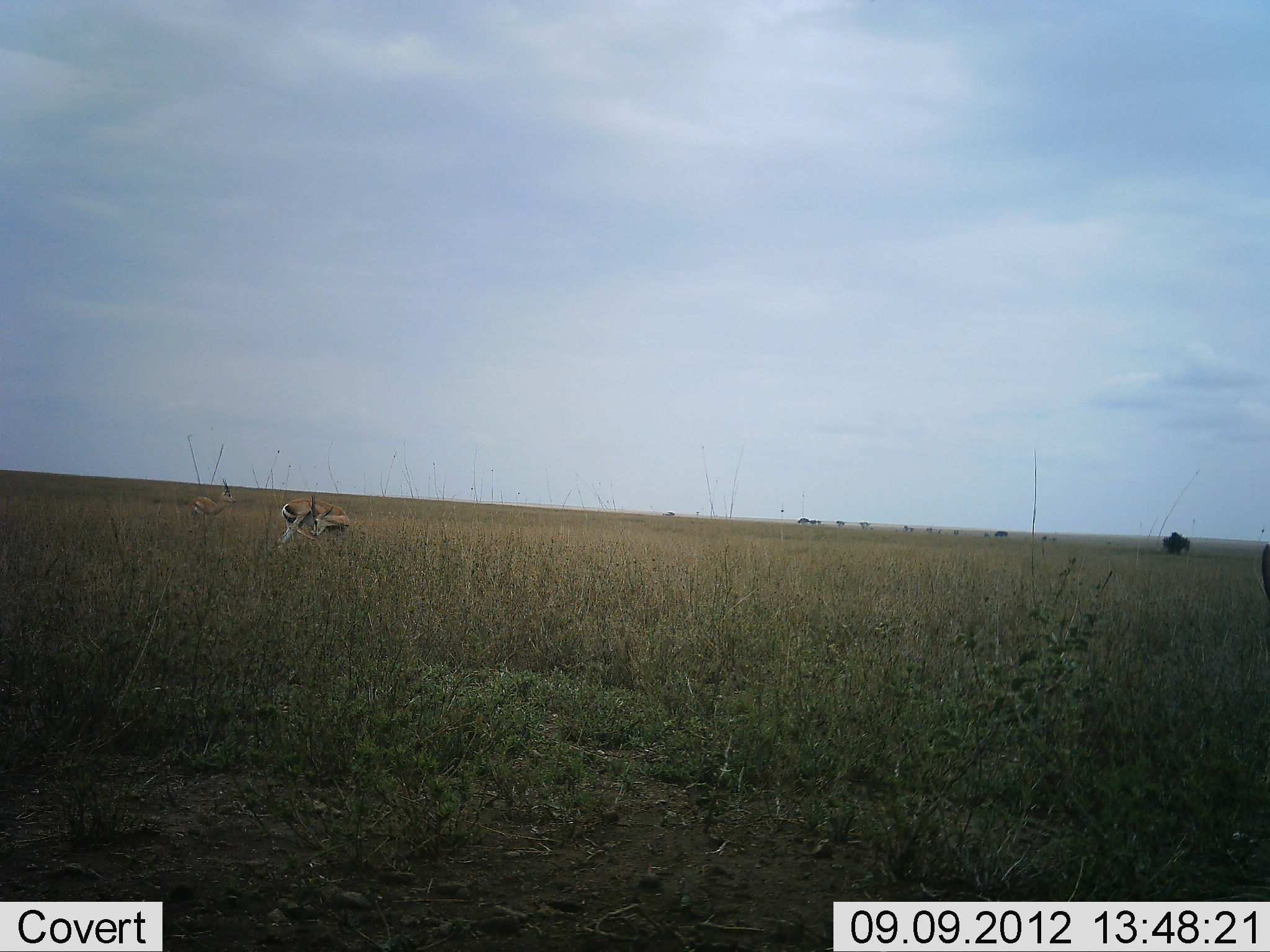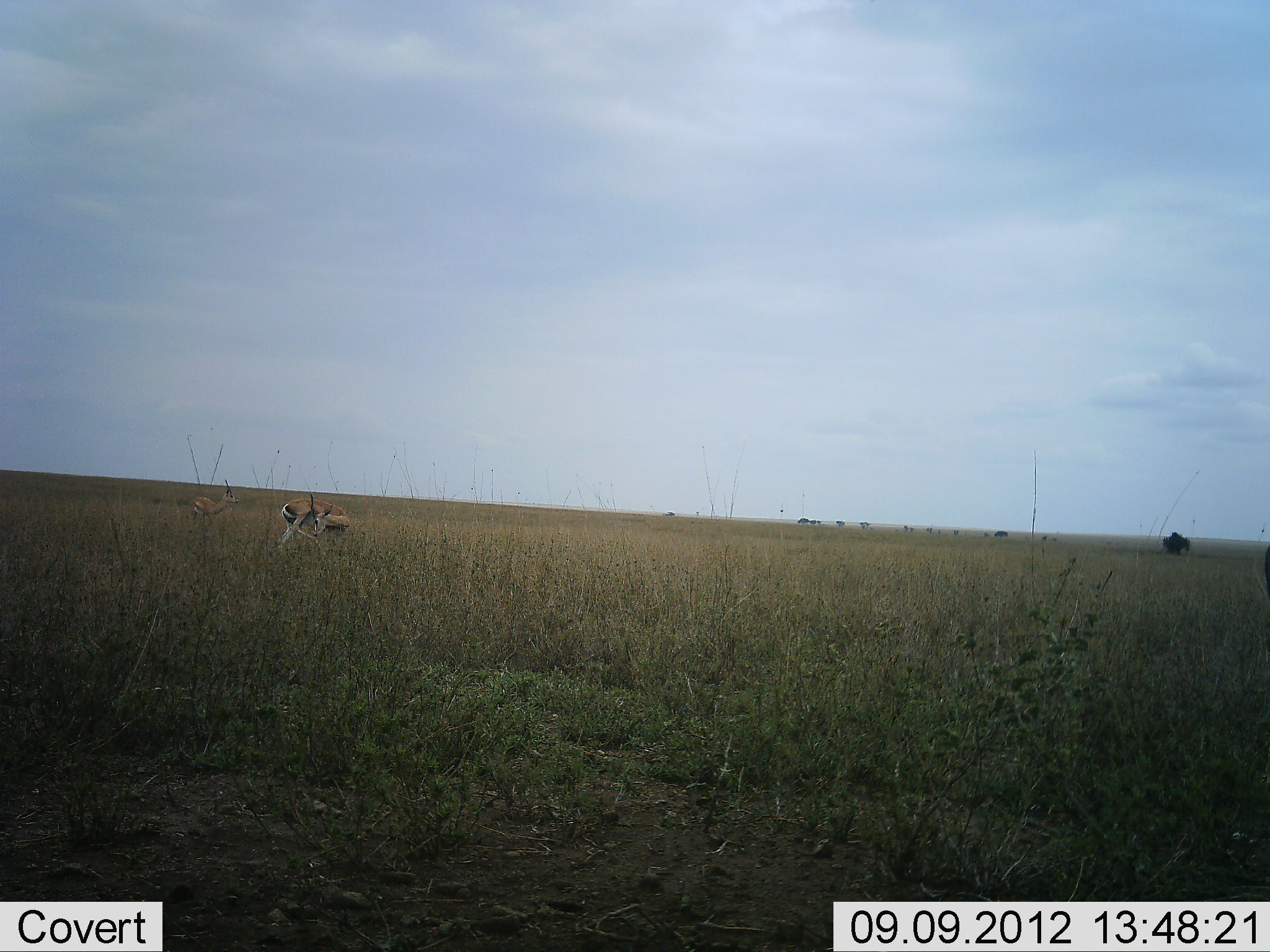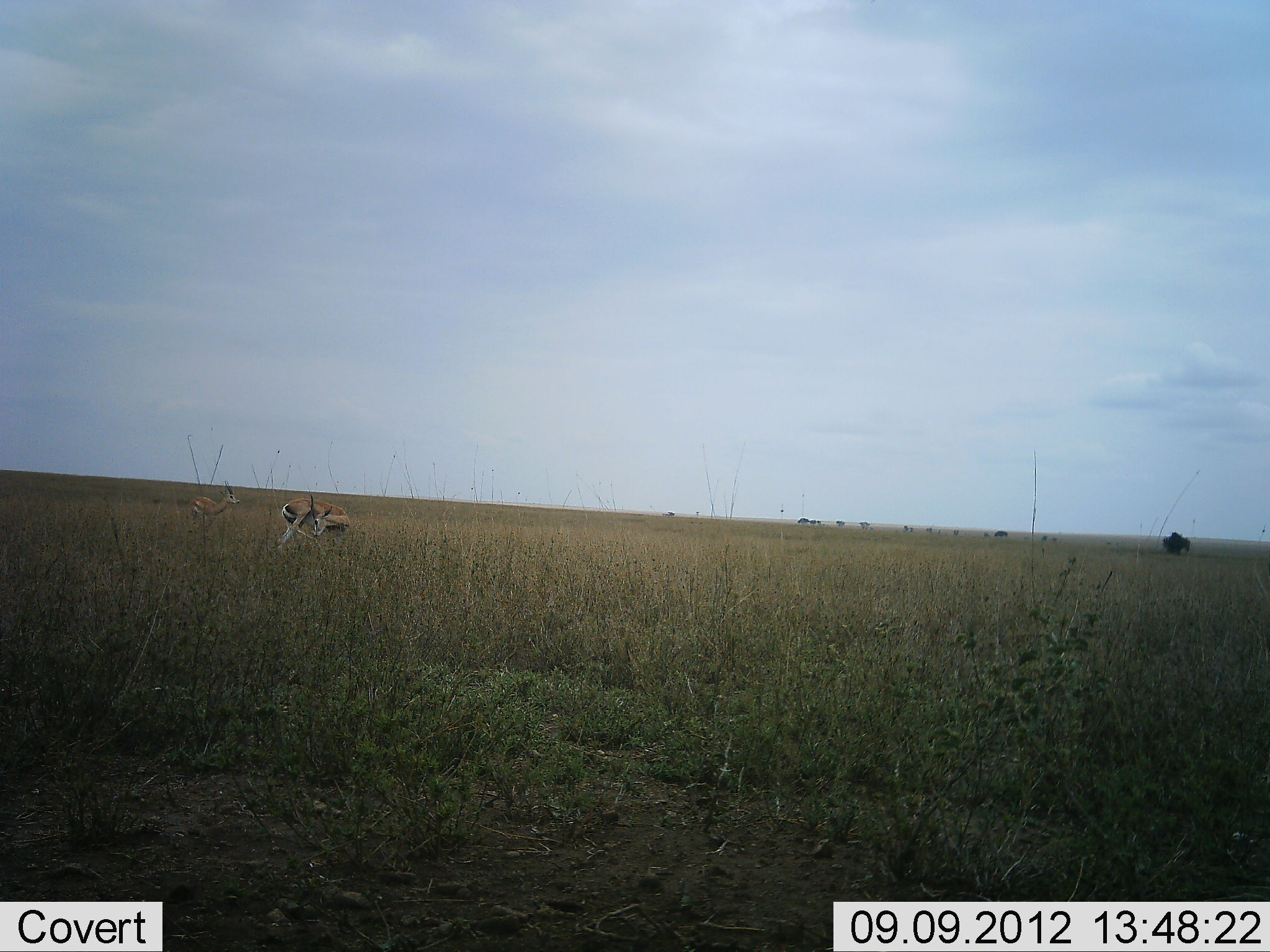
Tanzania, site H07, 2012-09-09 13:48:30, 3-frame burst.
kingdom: Animalia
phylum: Chordata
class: Mammalia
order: Artiodactyla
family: Bovidae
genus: Eudorcas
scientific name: Eudorcas thomsonii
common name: thomson's gazelle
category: gazellethomsons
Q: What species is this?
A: Gazellethomsons (thomson's gazelle) (Eudorcas thomsonii).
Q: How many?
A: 2.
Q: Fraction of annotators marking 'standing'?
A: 80%.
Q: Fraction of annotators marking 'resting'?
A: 10%.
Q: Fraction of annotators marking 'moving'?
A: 0%.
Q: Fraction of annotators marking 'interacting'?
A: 0%.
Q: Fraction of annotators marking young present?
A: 10%.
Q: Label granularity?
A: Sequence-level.